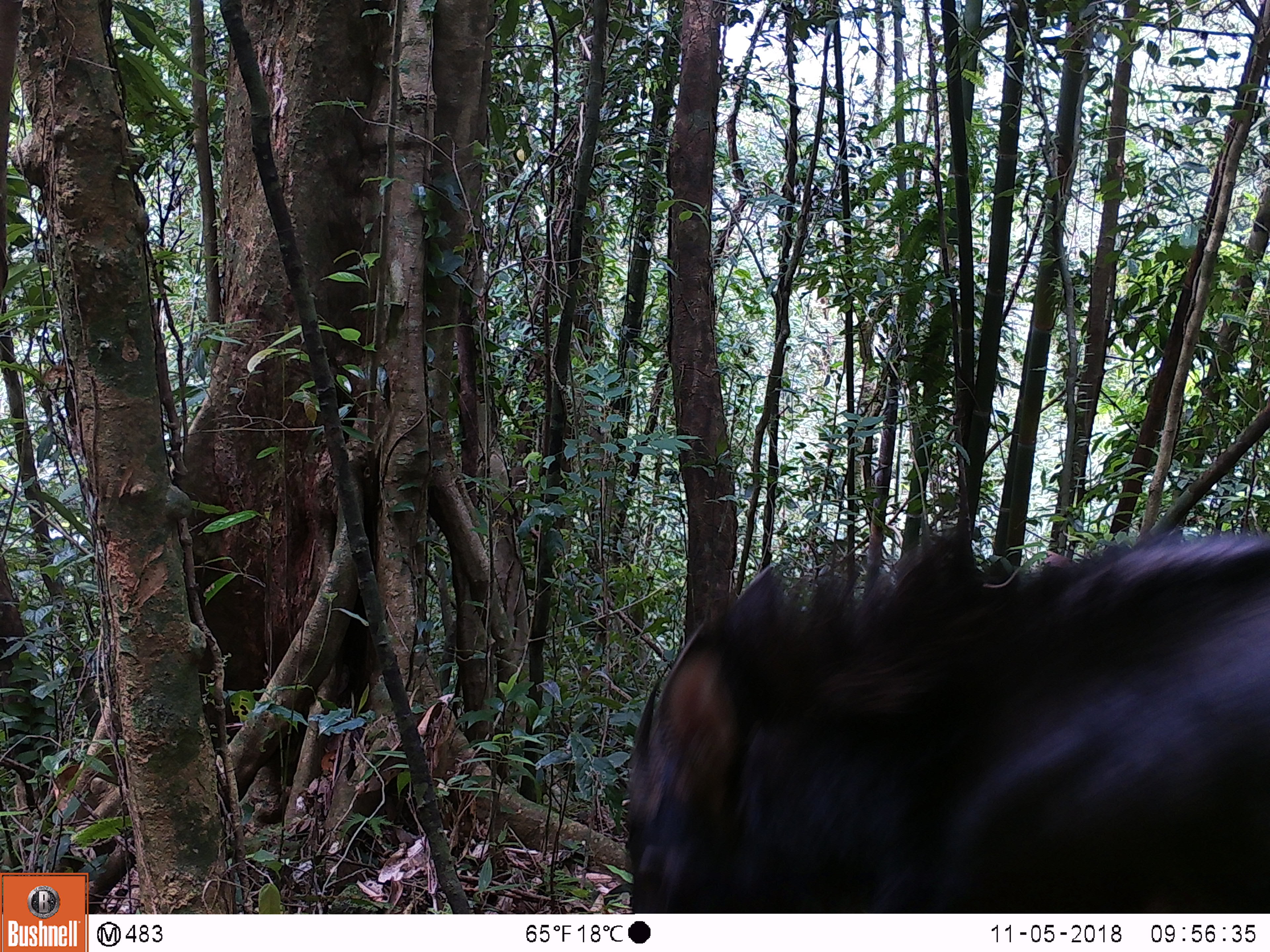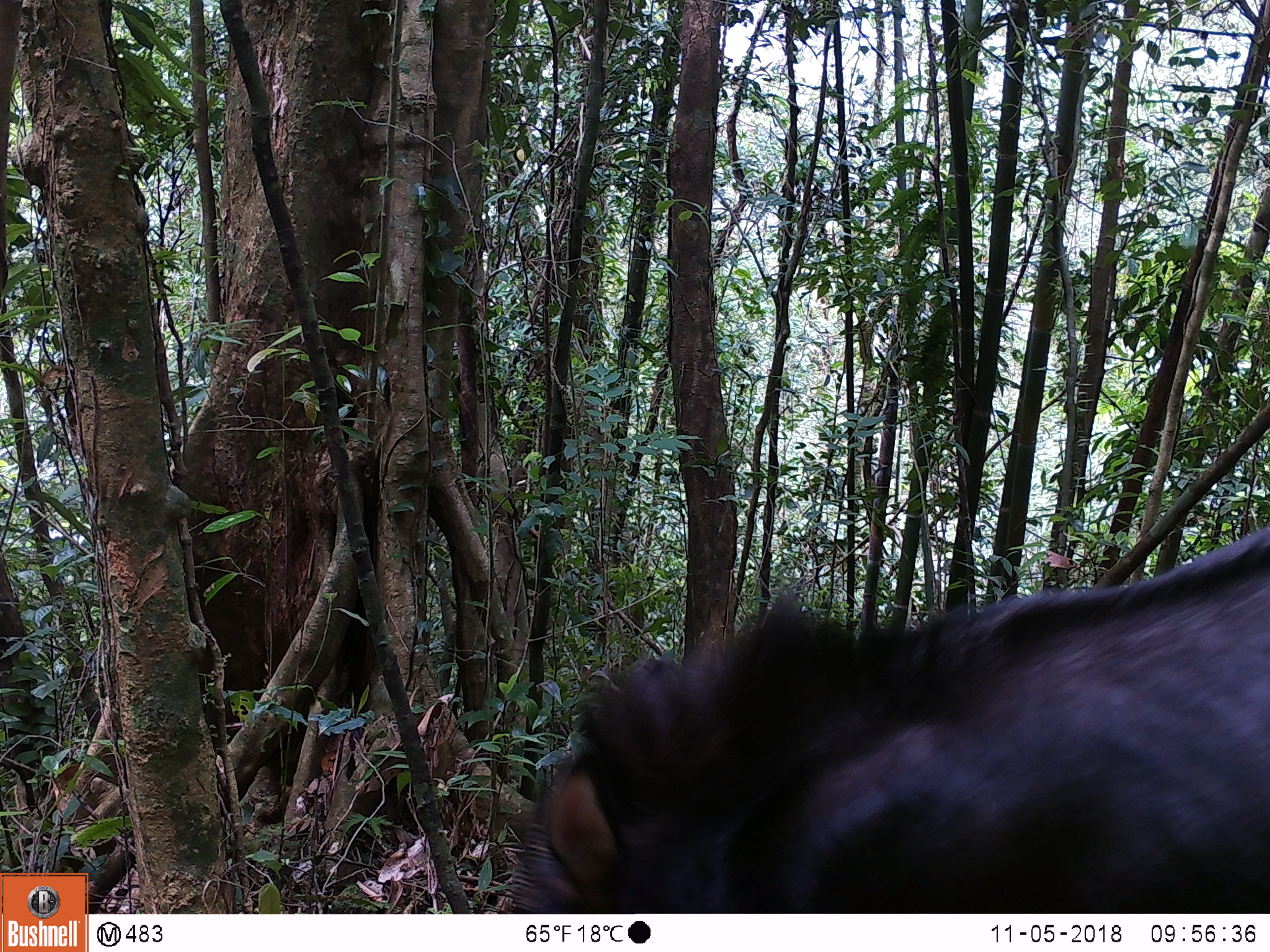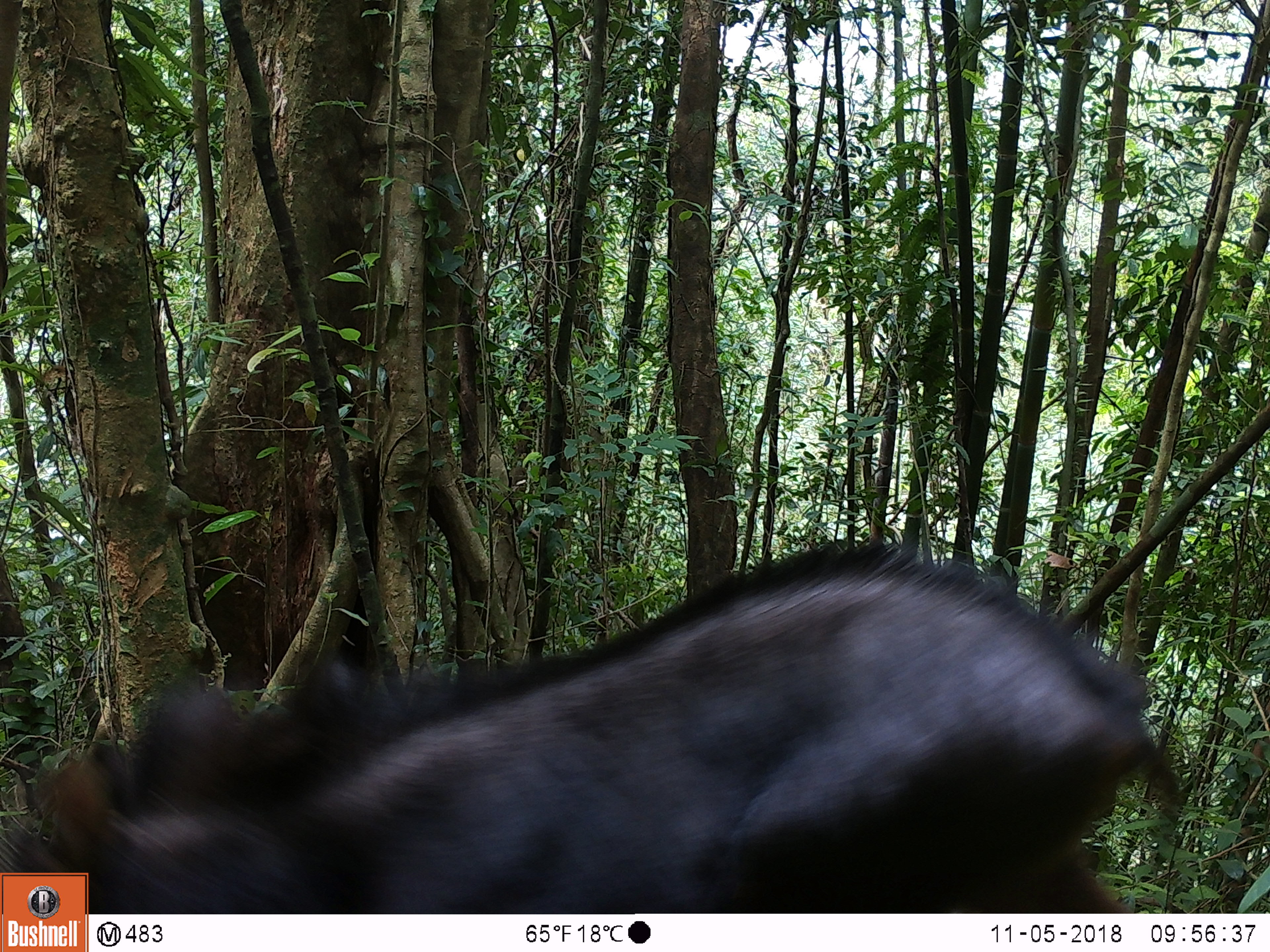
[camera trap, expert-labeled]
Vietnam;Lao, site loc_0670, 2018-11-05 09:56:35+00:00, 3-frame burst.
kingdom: Animalia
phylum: Chordata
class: Mammalia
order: Artiodactyla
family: Bovidae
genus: Capricornis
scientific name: Capricornis sumatraensis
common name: chinese serow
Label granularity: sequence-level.